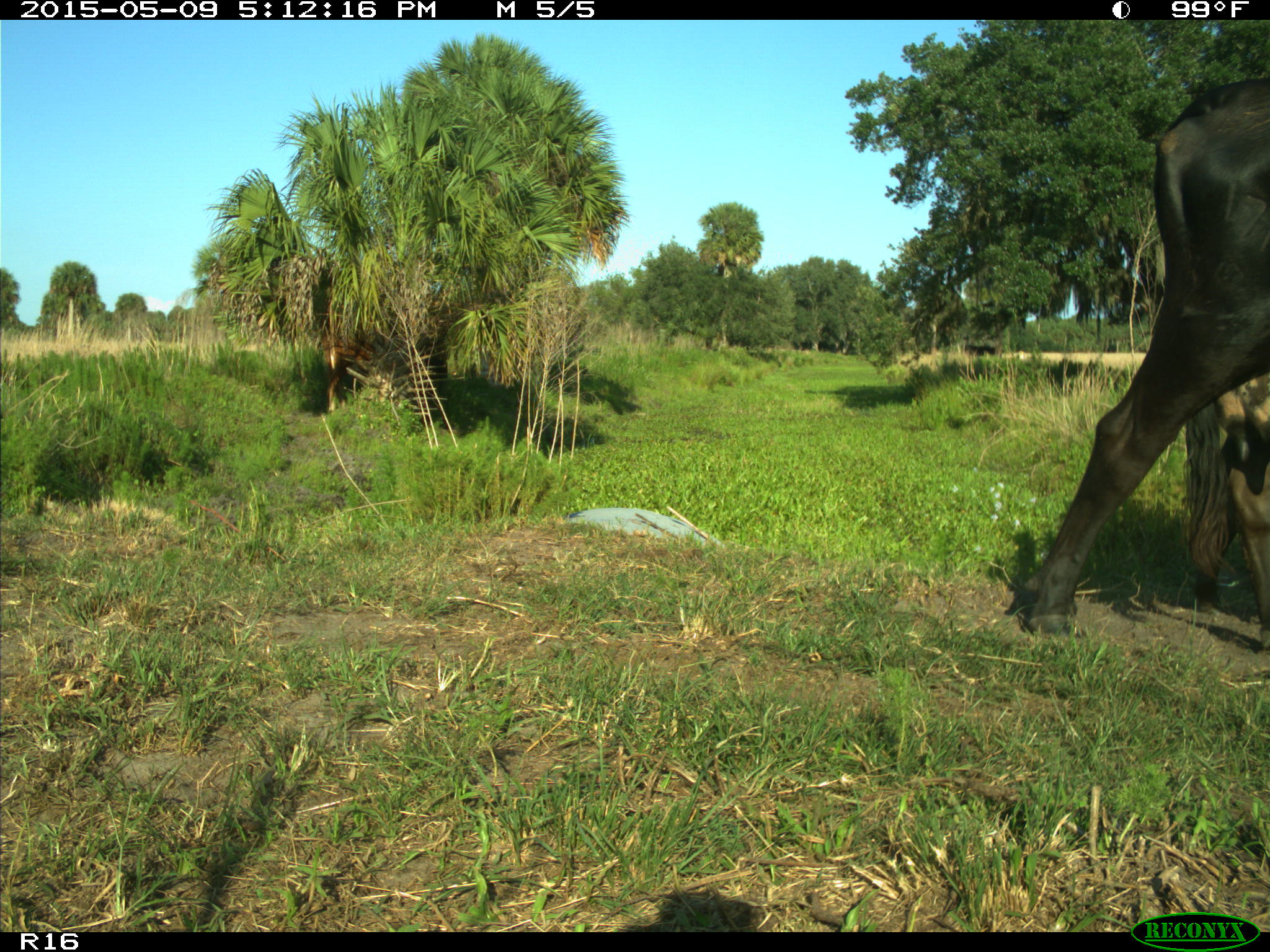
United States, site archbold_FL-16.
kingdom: Animalia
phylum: Chordata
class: Mammalia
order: Artiodactyla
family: Suidae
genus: Sus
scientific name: Sus scrofa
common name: wild boar